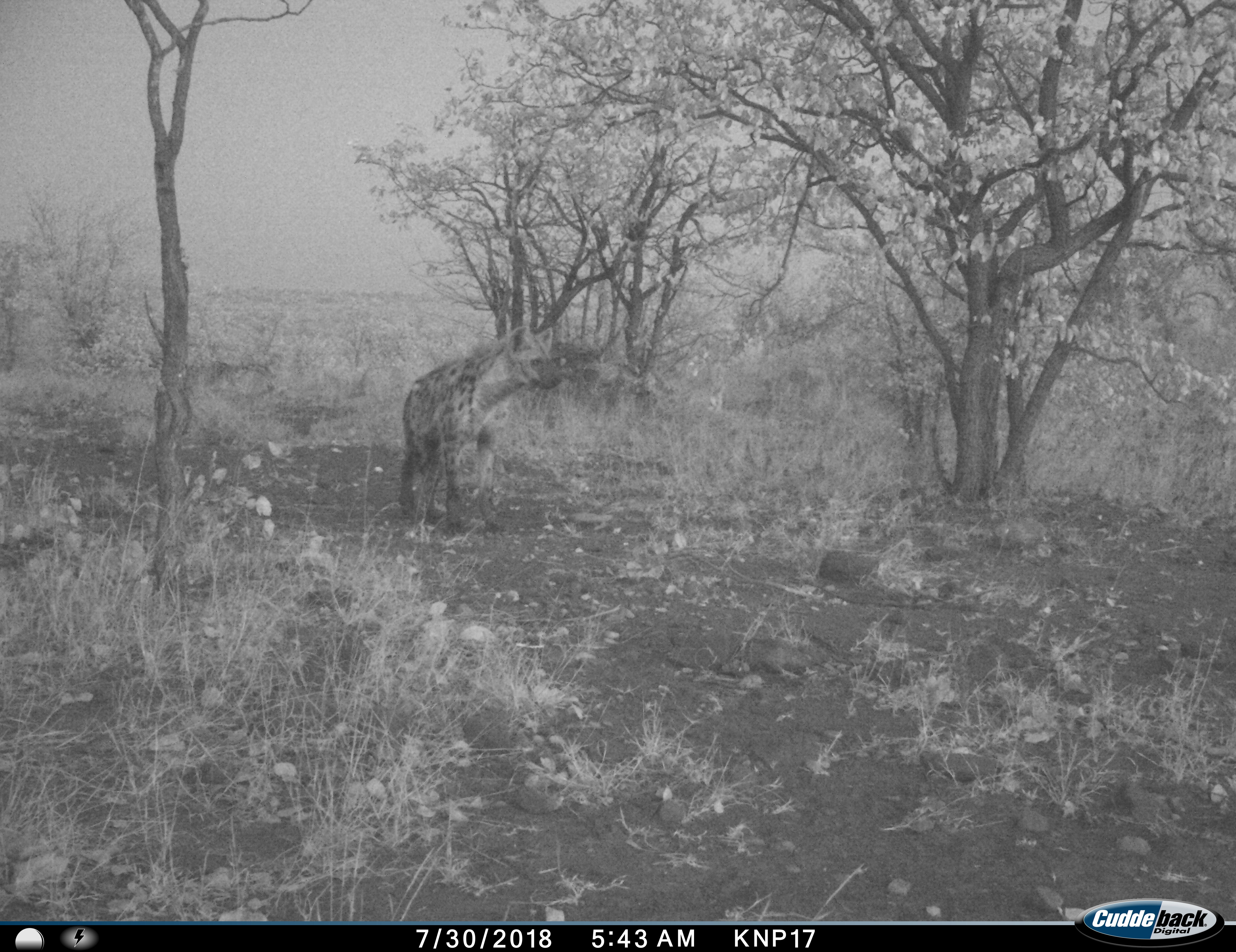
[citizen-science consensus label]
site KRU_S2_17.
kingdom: Animalia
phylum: Chordata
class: Mammalia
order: Carnivora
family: Hyaenidae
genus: Crocuta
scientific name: Crocuta crocuta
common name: spotted hyena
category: hyenaspotted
Hyenaspotted (spotted hyena) (Crocuta crocuta), count 1. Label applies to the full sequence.